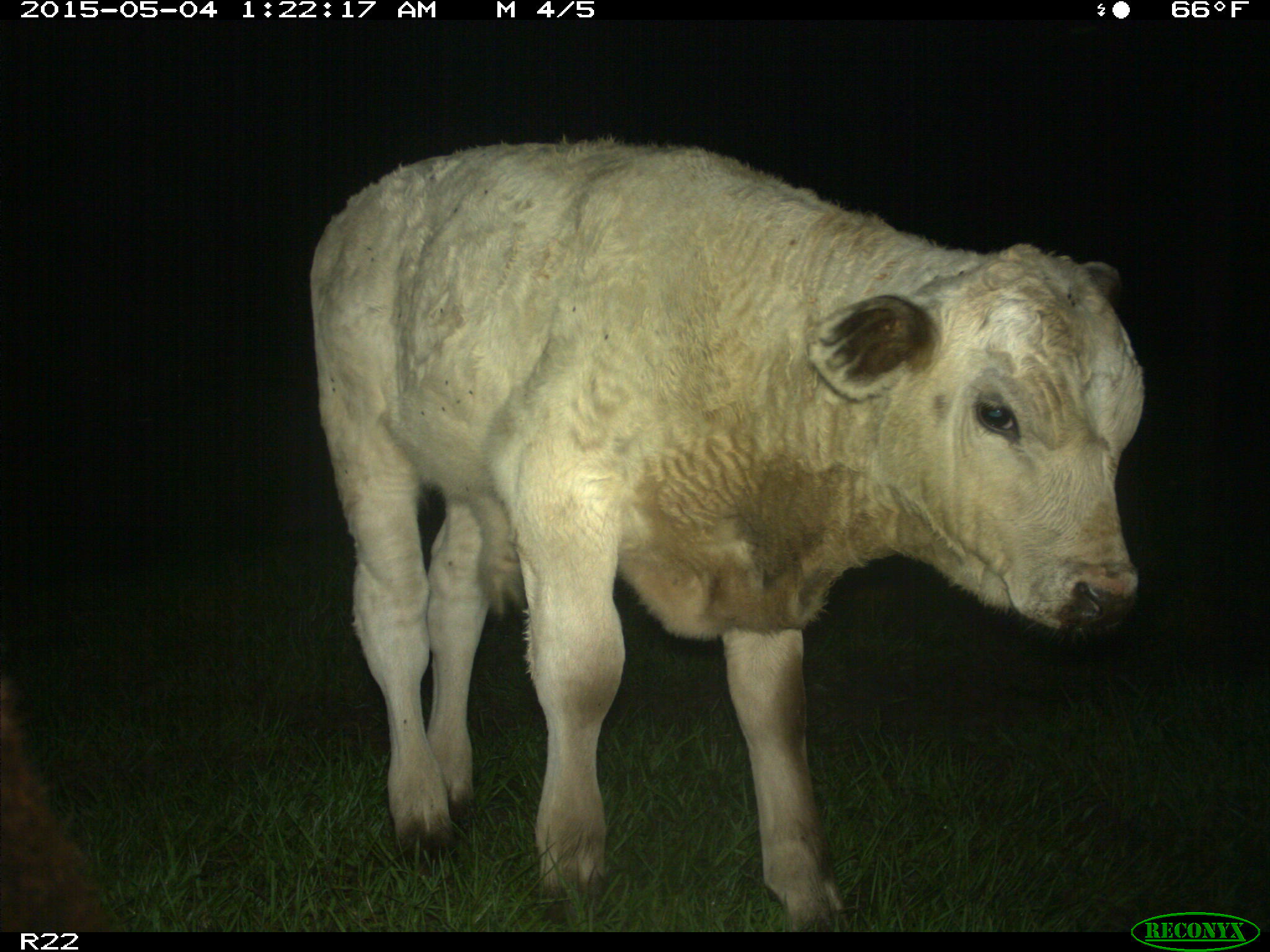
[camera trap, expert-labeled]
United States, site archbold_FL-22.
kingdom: Animalia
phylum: Chordata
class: Mammalia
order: Artiodactyla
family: Bovidae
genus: Bos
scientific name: Bos taurus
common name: domestic cow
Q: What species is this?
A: Bos taurus (domestic cow).